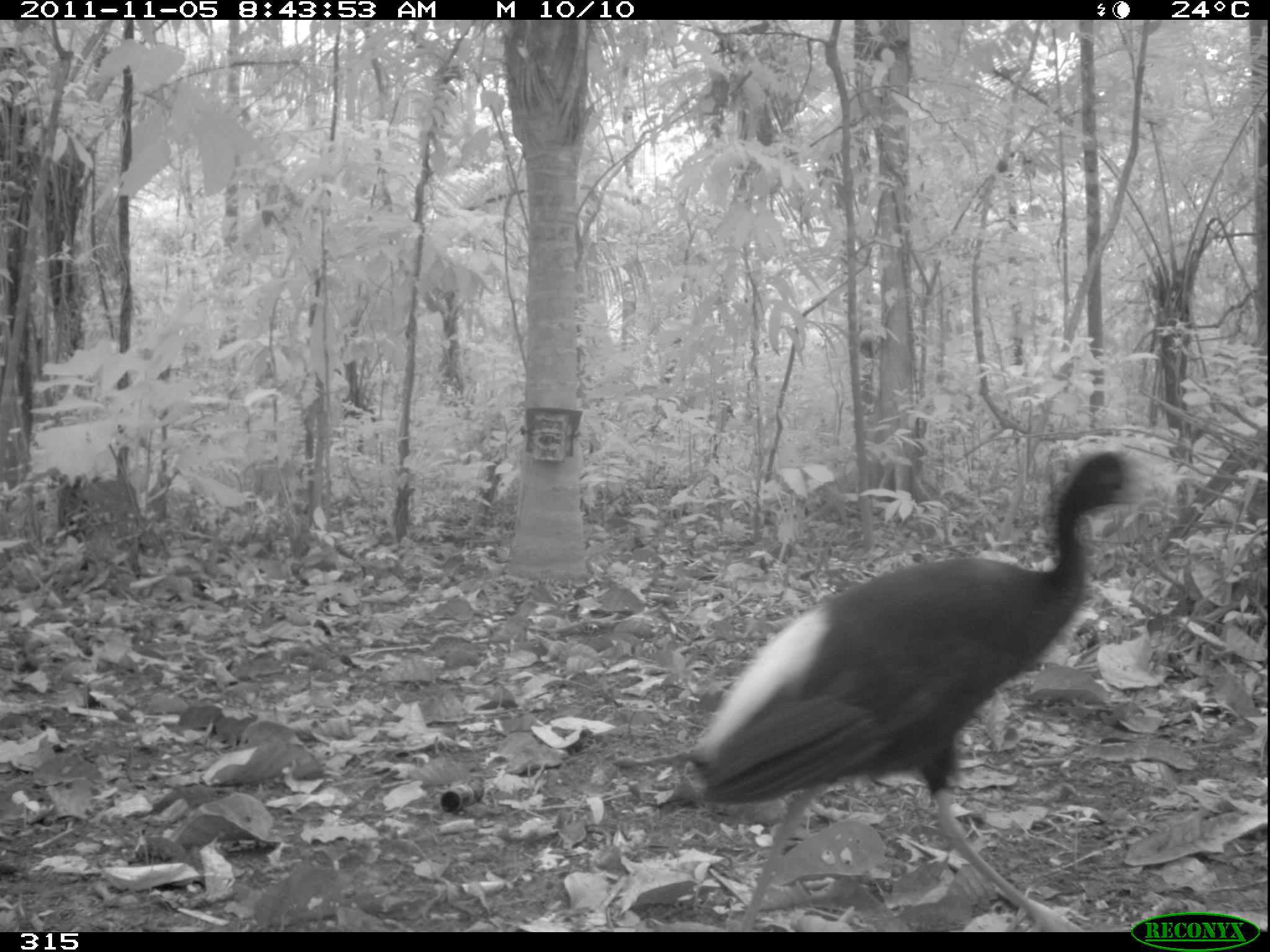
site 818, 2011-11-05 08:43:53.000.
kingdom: Animalia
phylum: Chordata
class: Aves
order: Gruiformes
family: Psophiidae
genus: Psophia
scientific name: Psophia leucoptera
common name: pale-winged trumpeter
Psophia leucoptera (pale-winged trumpeter).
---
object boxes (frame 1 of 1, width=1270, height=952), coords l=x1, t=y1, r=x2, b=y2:
psophia leucoptera: l=656, t=449, r=1158, b=931